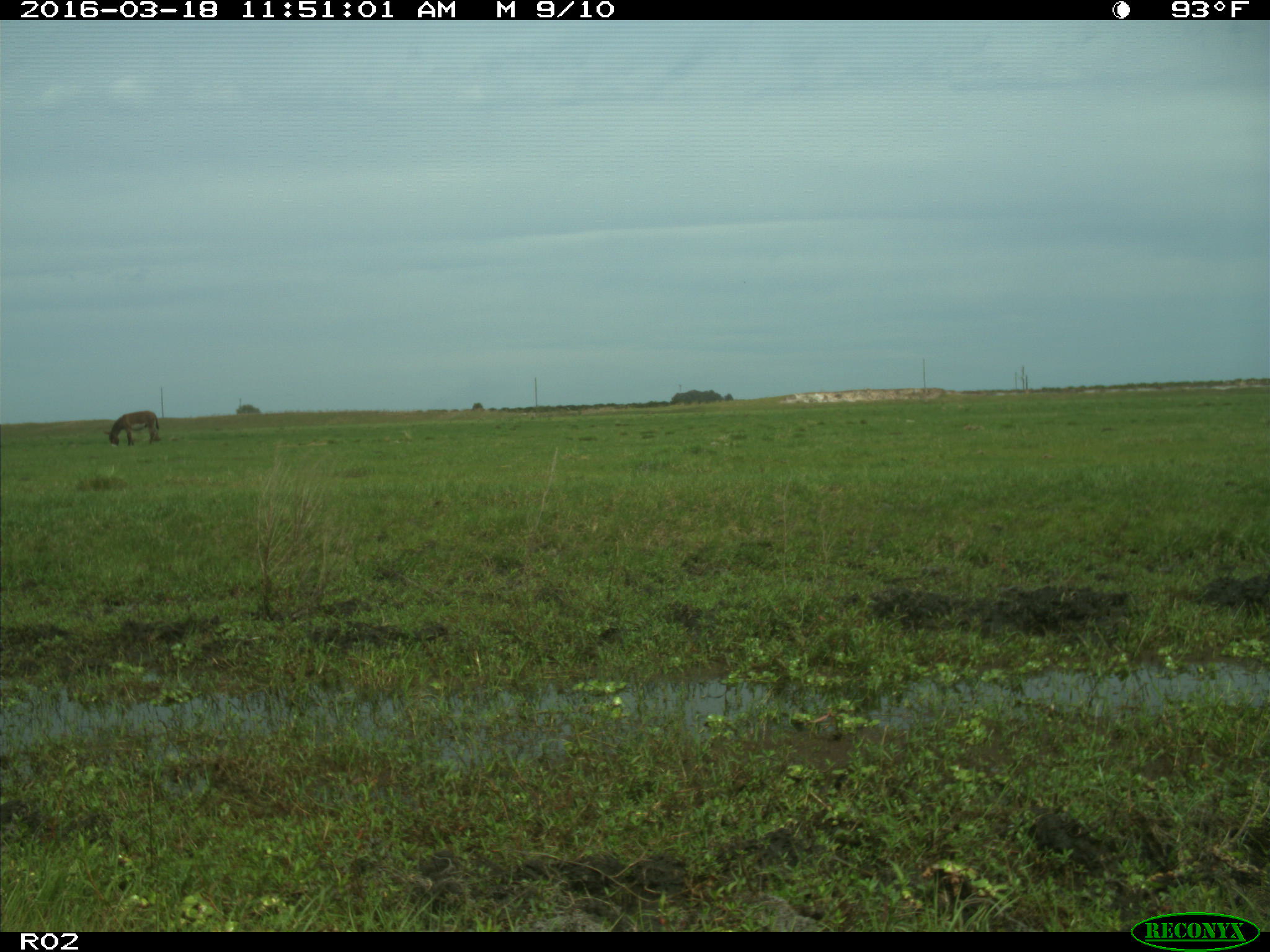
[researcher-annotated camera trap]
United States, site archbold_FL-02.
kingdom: Animalia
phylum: Chordata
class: Mammalia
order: Artiodactyla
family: Bovidae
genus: Bos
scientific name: Bos taurus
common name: domestic cow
Bos taurus (domestic cow).